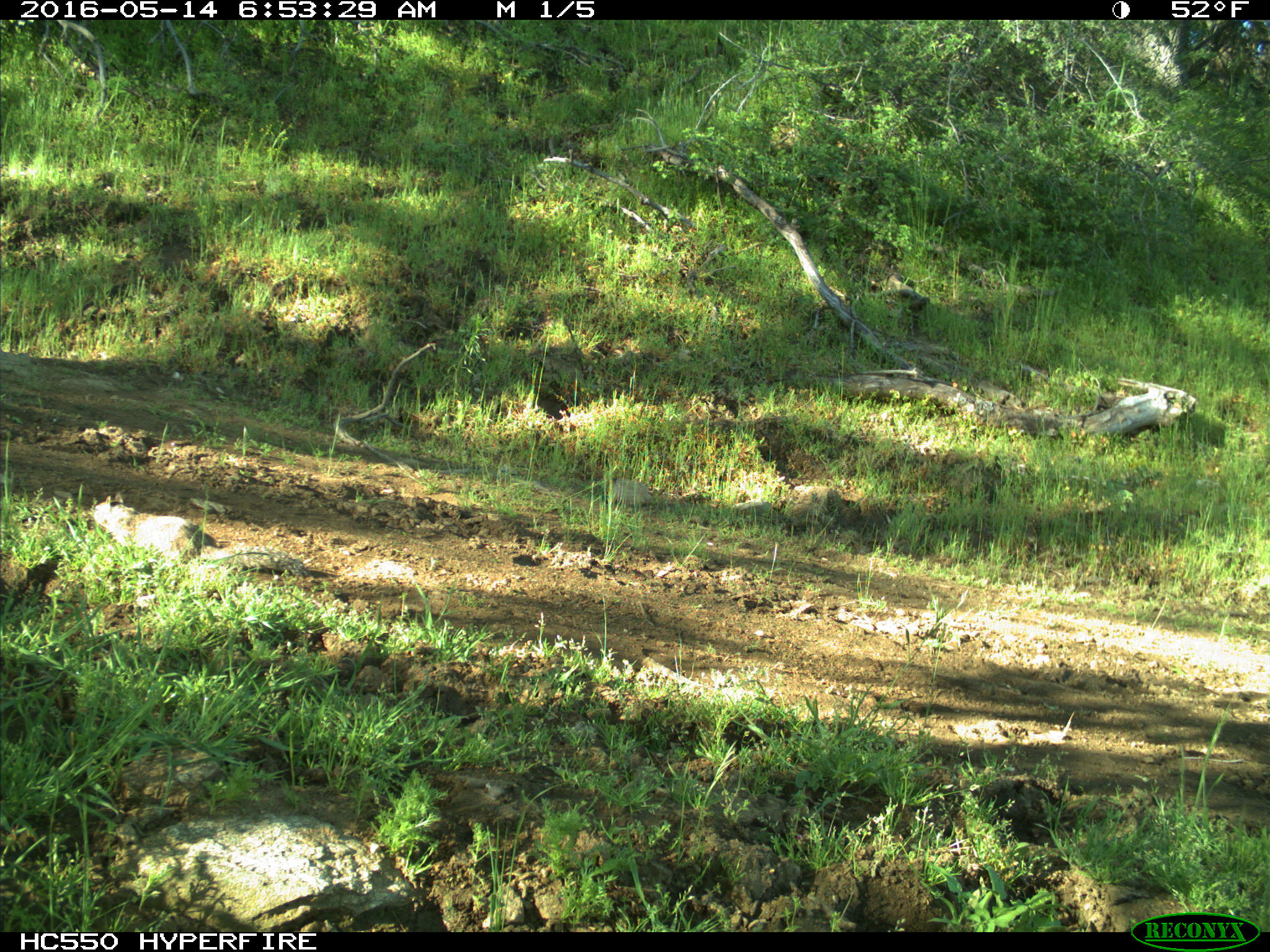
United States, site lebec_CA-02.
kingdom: Animalia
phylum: Chordata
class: Mammalia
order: Rodentia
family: Sciuridae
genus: Otospermophilus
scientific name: Otospermophilus beecheyi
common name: california ground squirrel